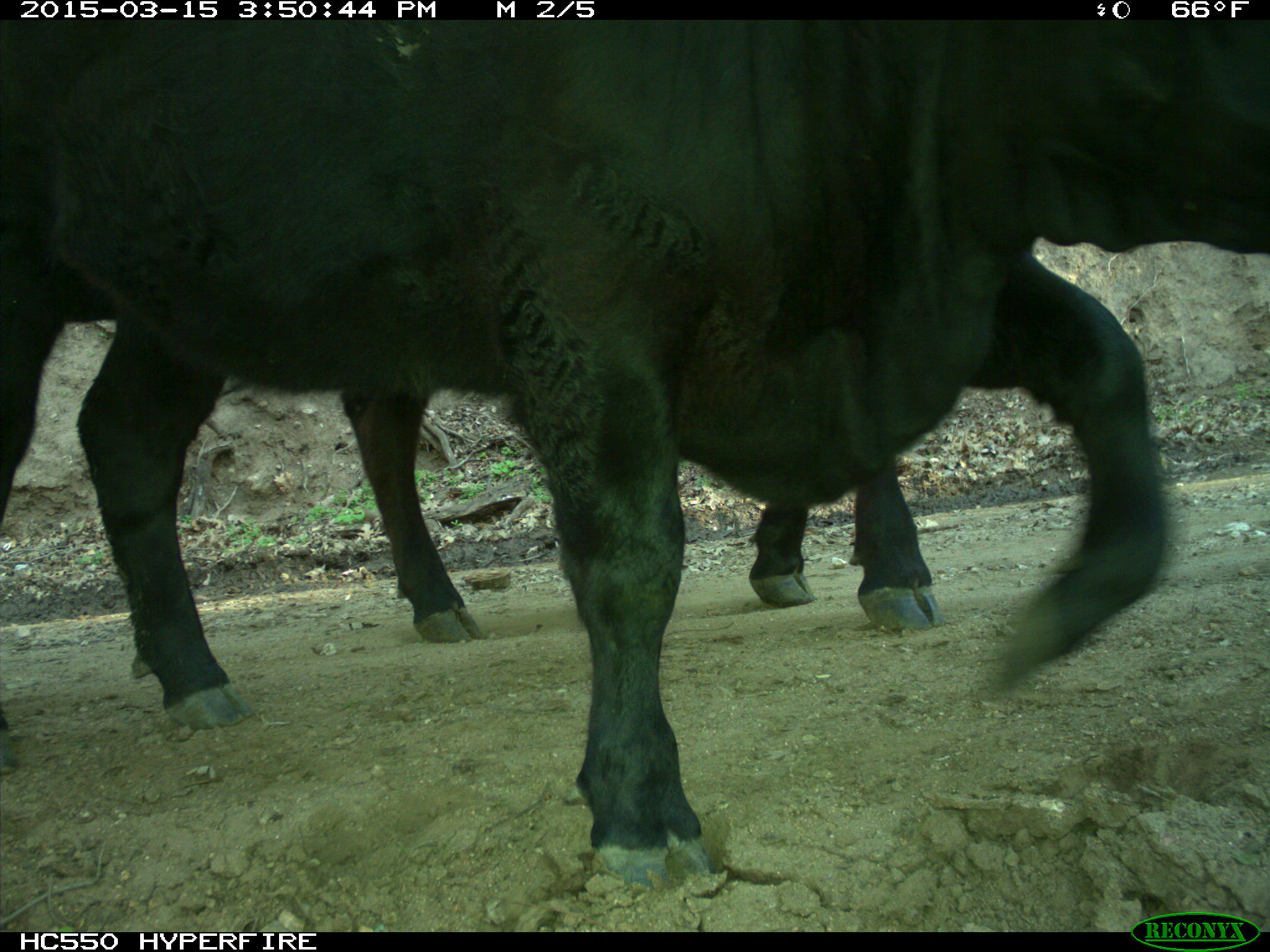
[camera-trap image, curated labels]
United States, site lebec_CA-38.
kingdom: Animalia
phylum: Chordata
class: Mammalia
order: Artiodactyla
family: Bovidae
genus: Bos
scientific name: Bos taurus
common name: domestic cow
Bos taurus (domestic cow).